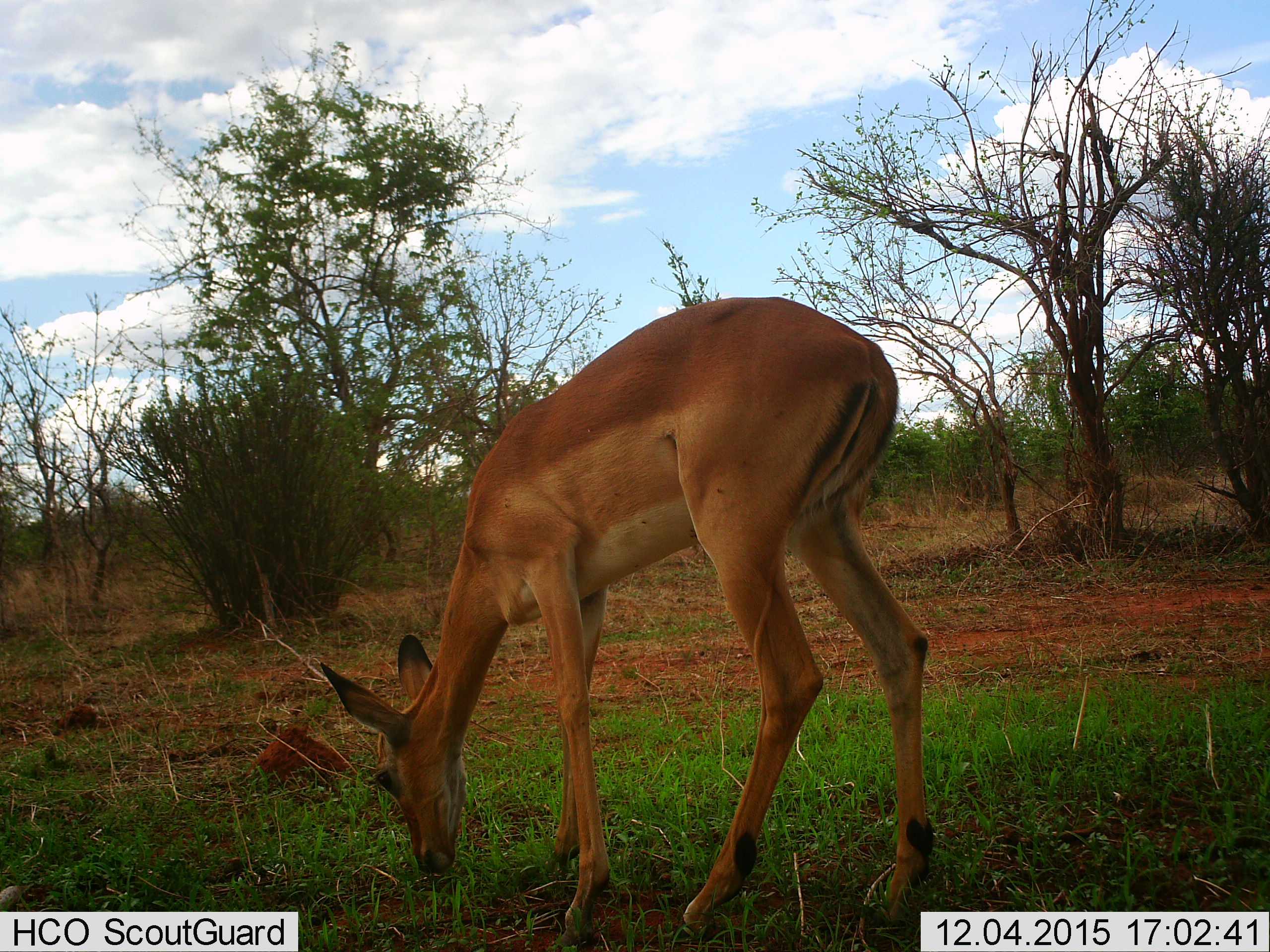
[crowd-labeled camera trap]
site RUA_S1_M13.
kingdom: Animalia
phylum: Chordata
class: Mammalia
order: Artiodactyla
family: Bovidae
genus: Aepyceros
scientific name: Aepyceros melampus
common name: impala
Impala (Aepyceros melampus), count 1. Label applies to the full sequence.